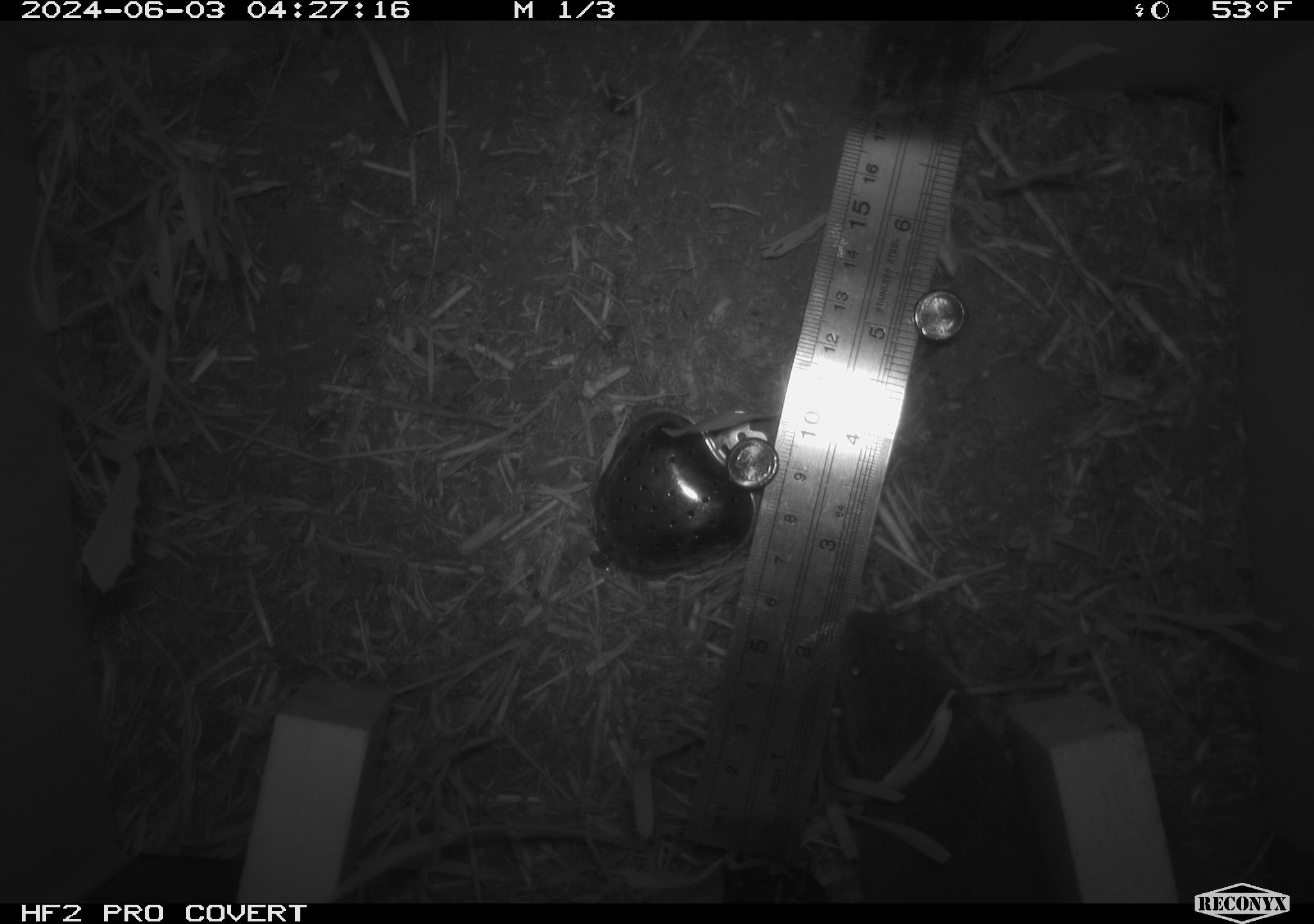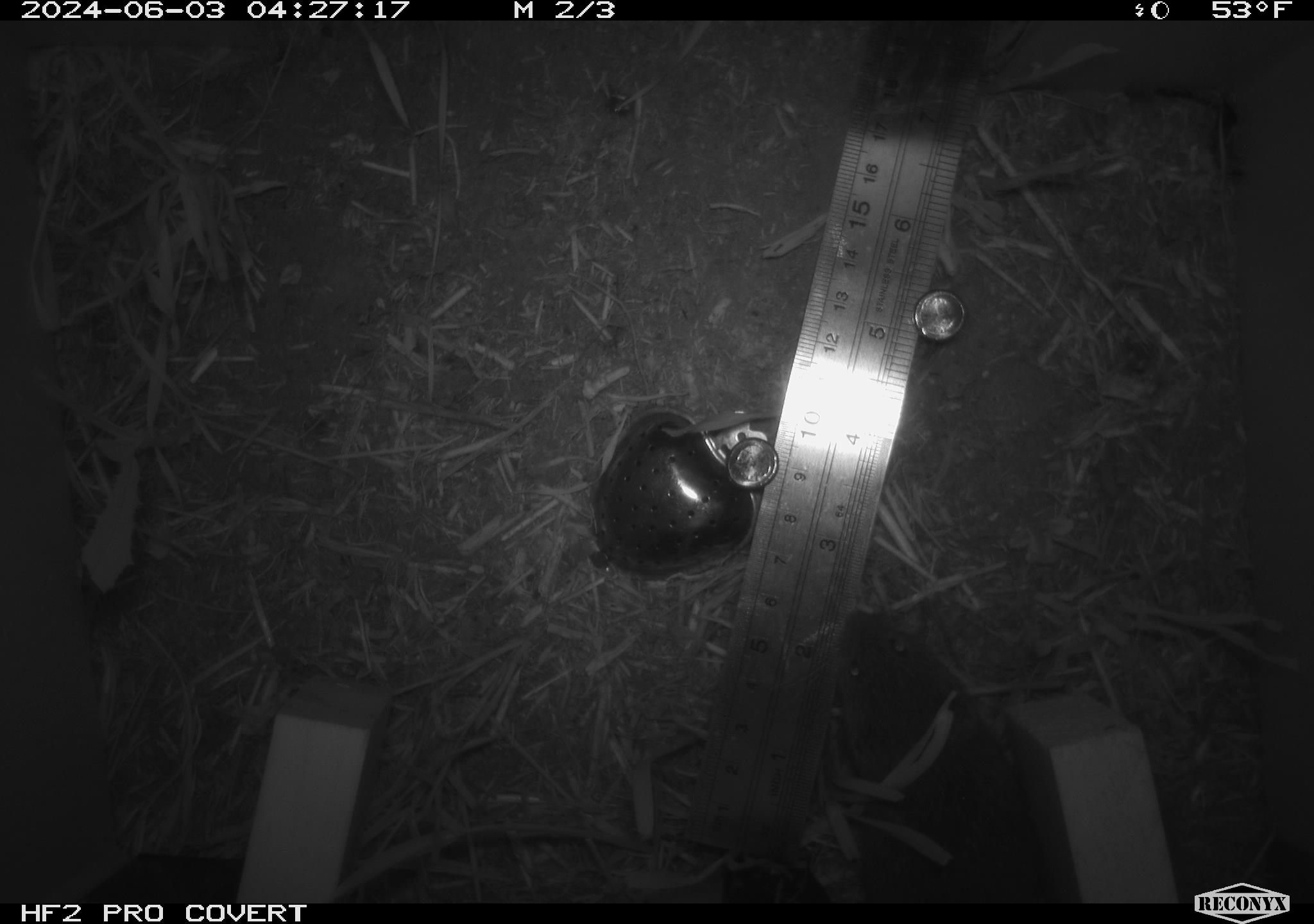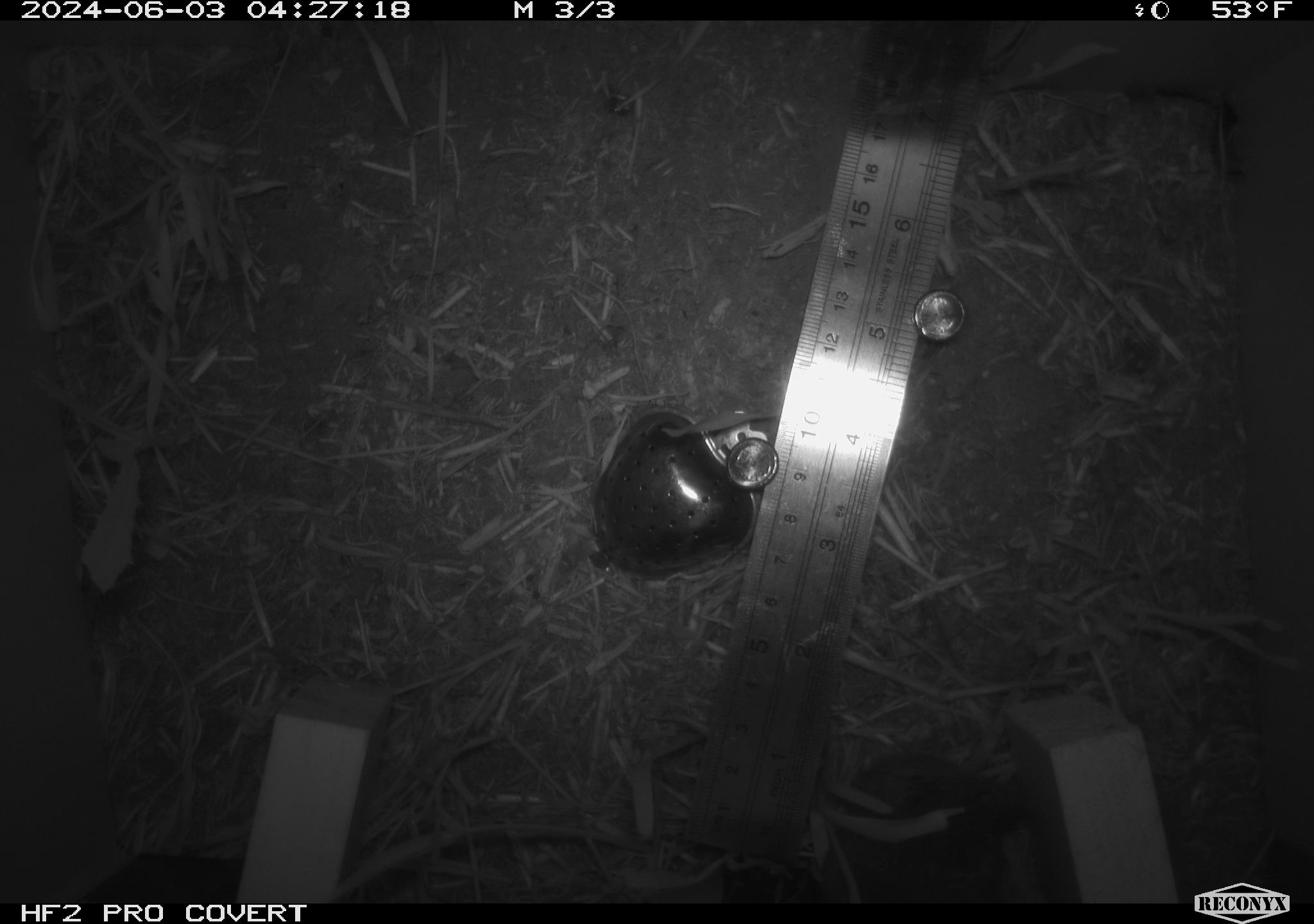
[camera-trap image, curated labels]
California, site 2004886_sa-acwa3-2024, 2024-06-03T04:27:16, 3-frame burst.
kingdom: Animalia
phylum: Chordata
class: Mammalia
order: Rodentia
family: Cricetidae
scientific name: Arvicolinae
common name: voles, lemmings, and muskrats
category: arvicolinae subfamily